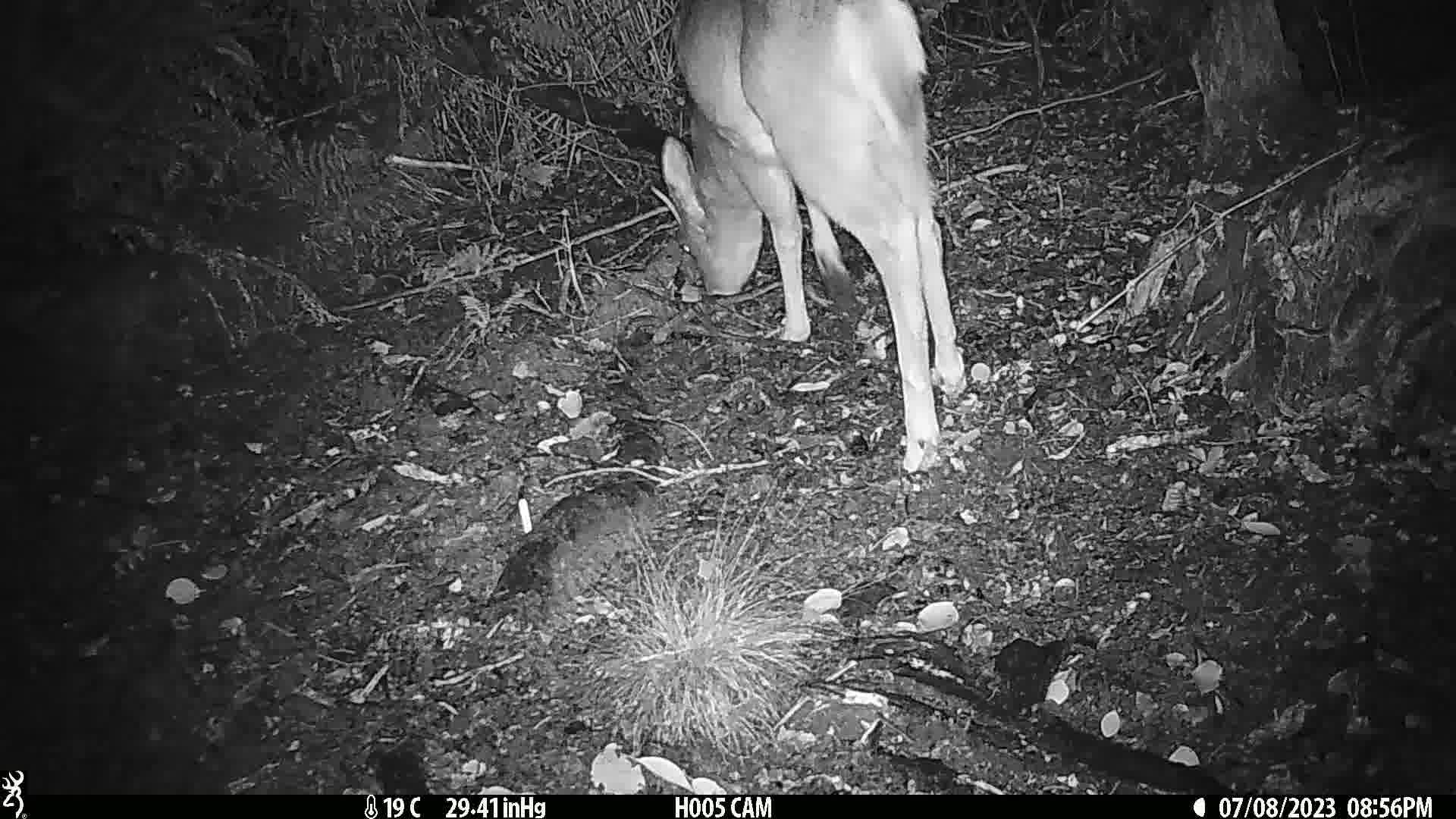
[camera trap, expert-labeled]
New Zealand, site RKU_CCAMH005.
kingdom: Animalia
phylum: Chordata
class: Mammalia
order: Artiodactyla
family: Cervidae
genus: Odocoileus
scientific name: Odocoileus virginianus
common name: white-tailed deer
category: white tailed deer